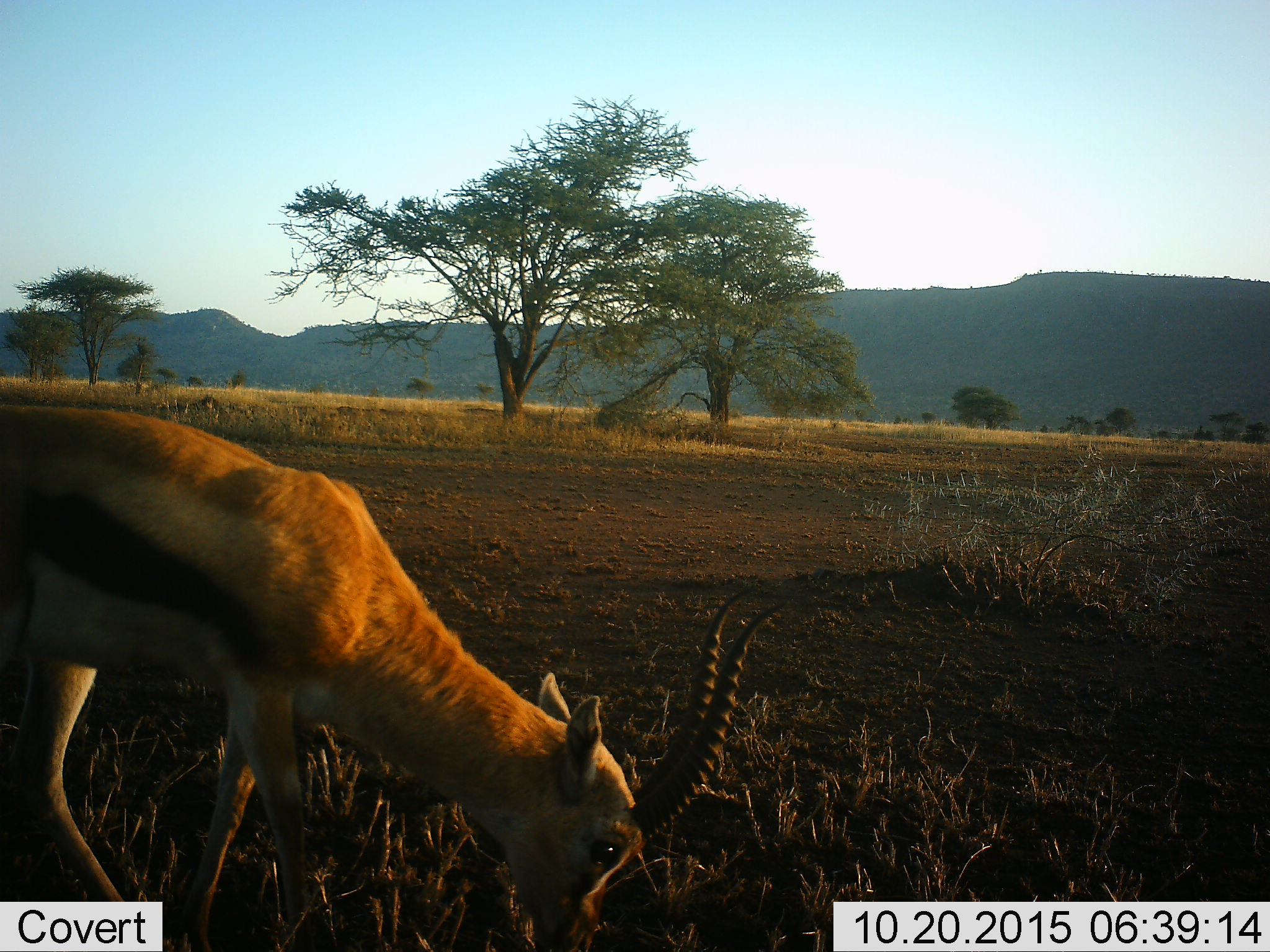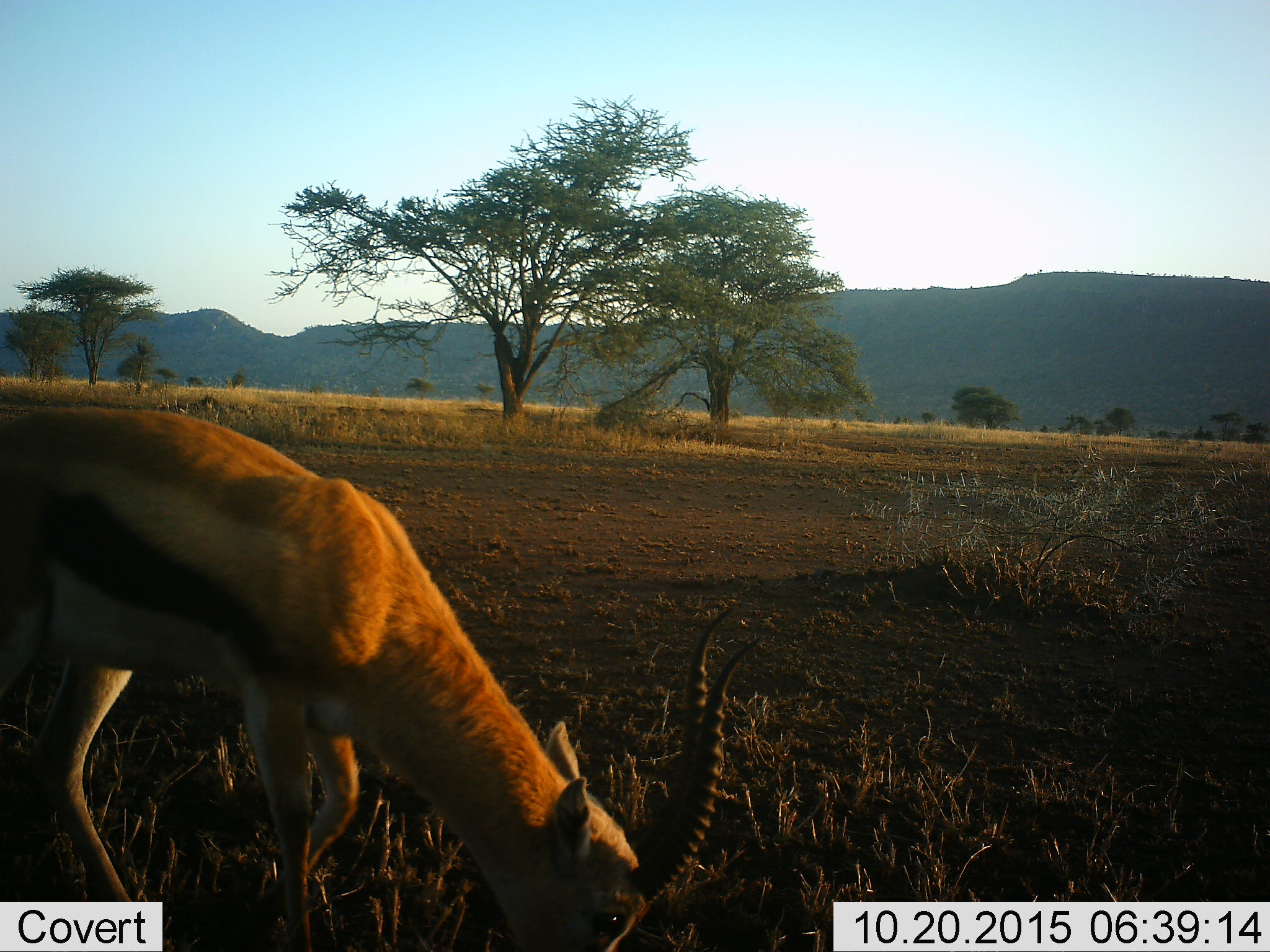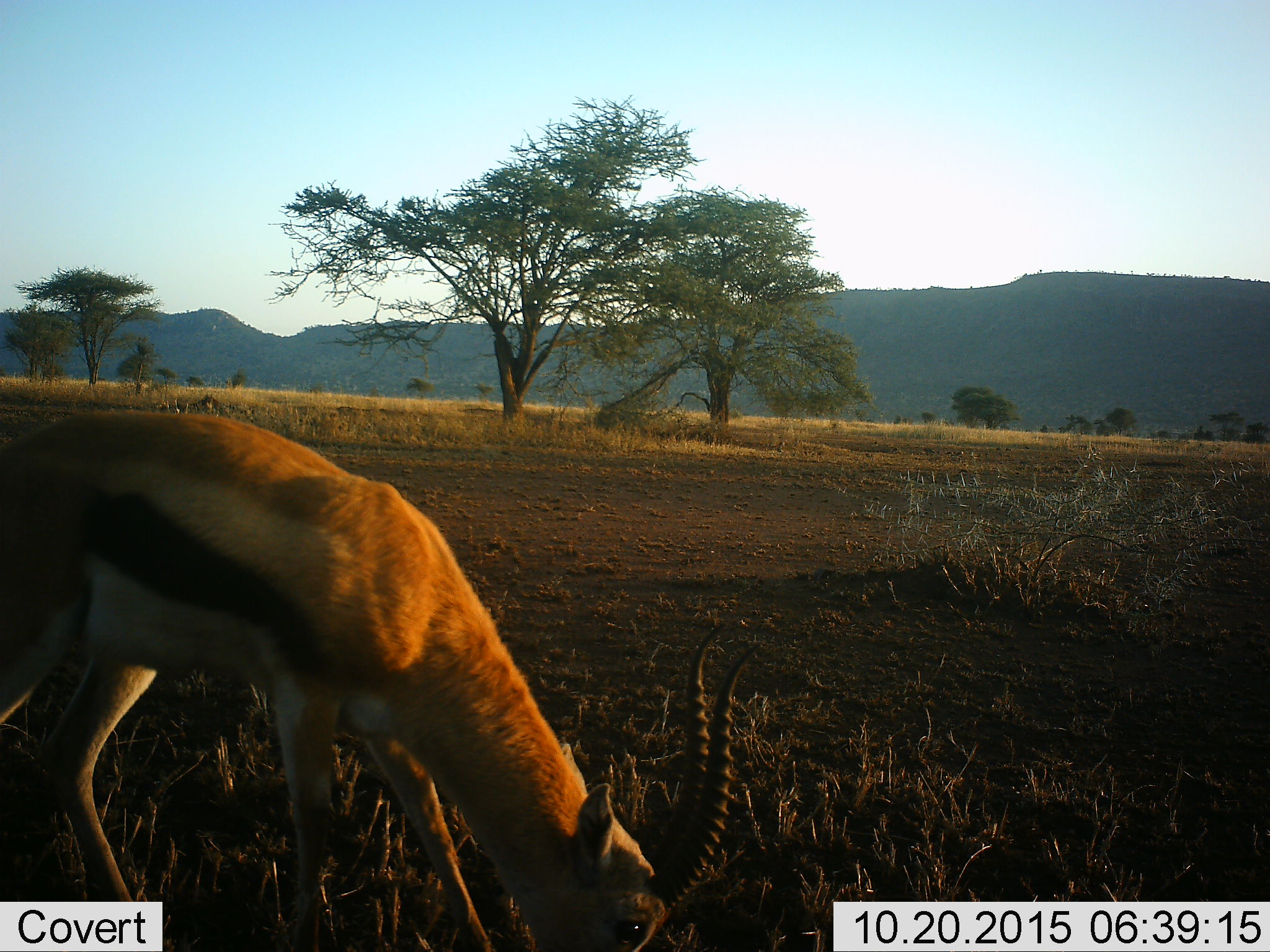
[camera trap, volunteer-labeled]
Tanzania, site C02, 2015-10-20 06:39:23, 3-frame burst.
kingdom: Animalia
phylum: Chordata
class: Mammalia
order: Artiodactyla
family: Bovidae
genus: Eudorcas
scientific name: Eudorcas thomsonii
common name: thomson's gazelle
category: gazellethomsons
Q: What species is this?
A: Gazellethomsons (thomson's gazelle) (Eudorcas thomsonii).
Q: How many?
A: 1.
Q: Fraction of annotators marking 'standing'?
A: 12%.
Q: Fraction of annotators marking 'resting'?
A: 0%.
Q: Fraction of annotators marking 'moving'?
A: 6%.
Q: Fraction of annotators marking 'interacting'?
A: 0%.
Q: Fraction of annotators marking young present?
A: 0%.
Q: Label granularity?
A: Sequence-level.